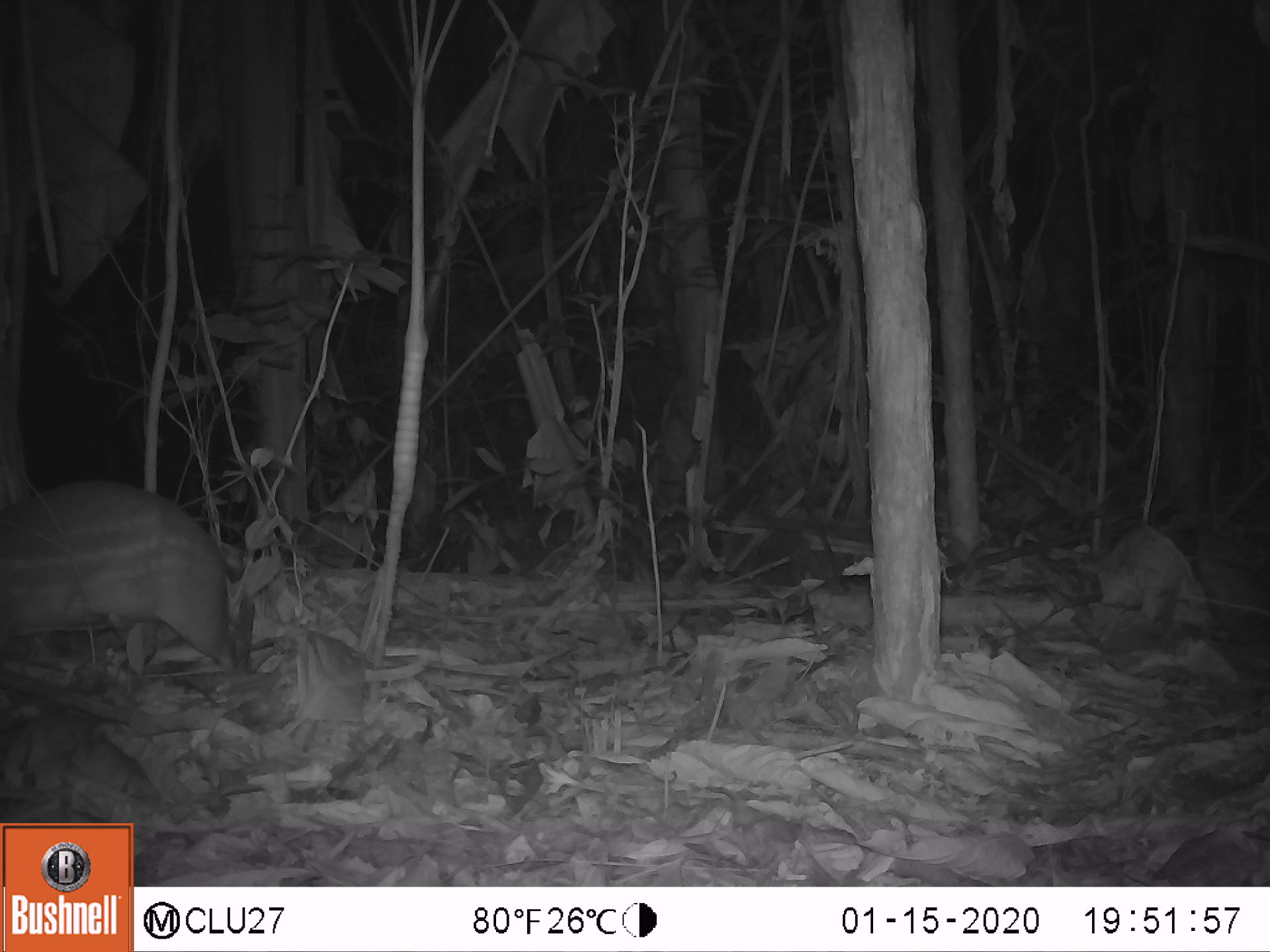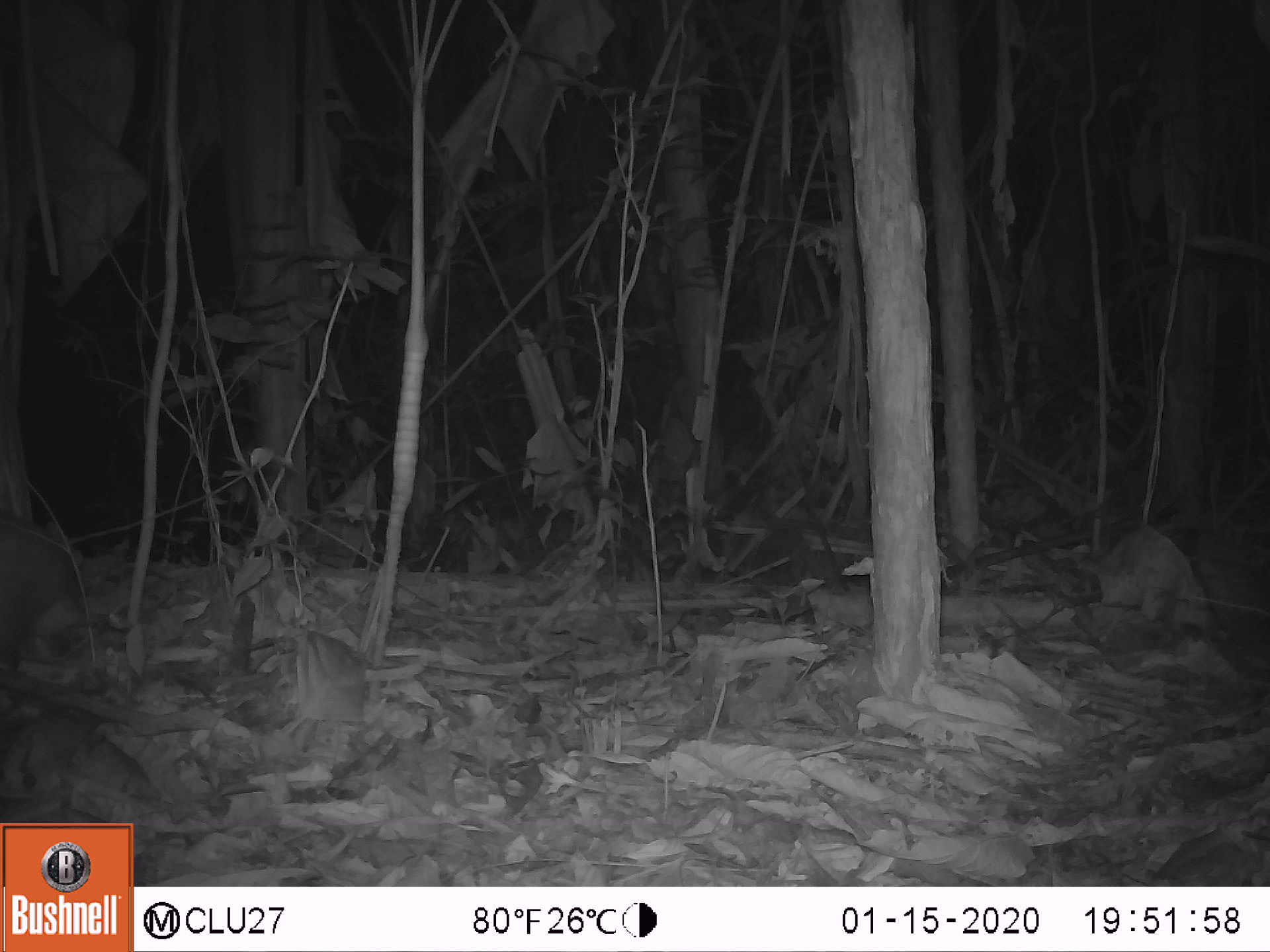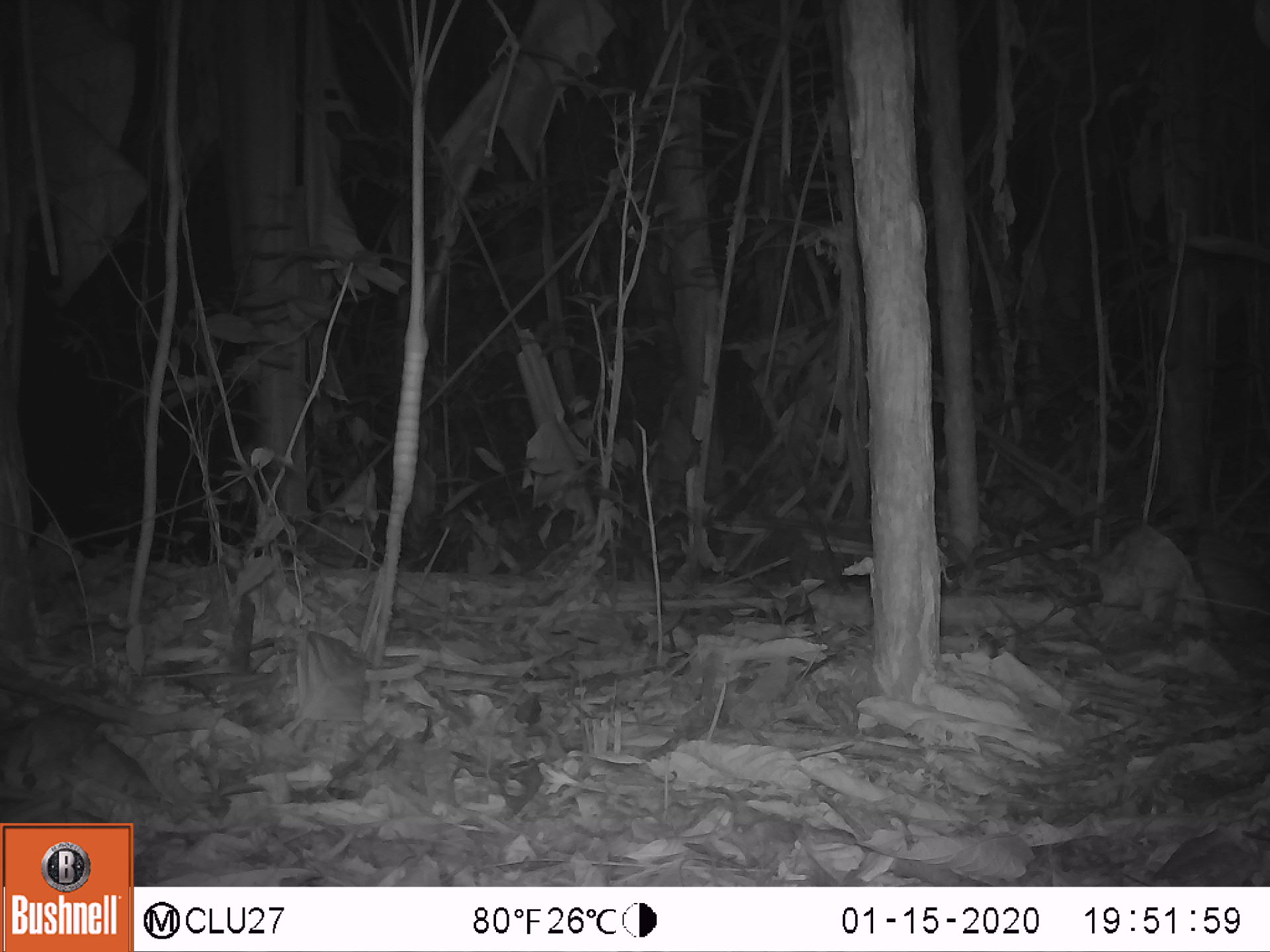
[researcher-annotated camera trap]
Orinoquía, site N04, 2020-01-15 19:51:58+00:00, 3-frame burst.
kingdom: Animalia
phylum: Chordata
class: Mammalia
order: Rodentia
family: Cuniculidae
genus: Cuniculus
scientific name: Cuniculus paca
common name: spotted paca